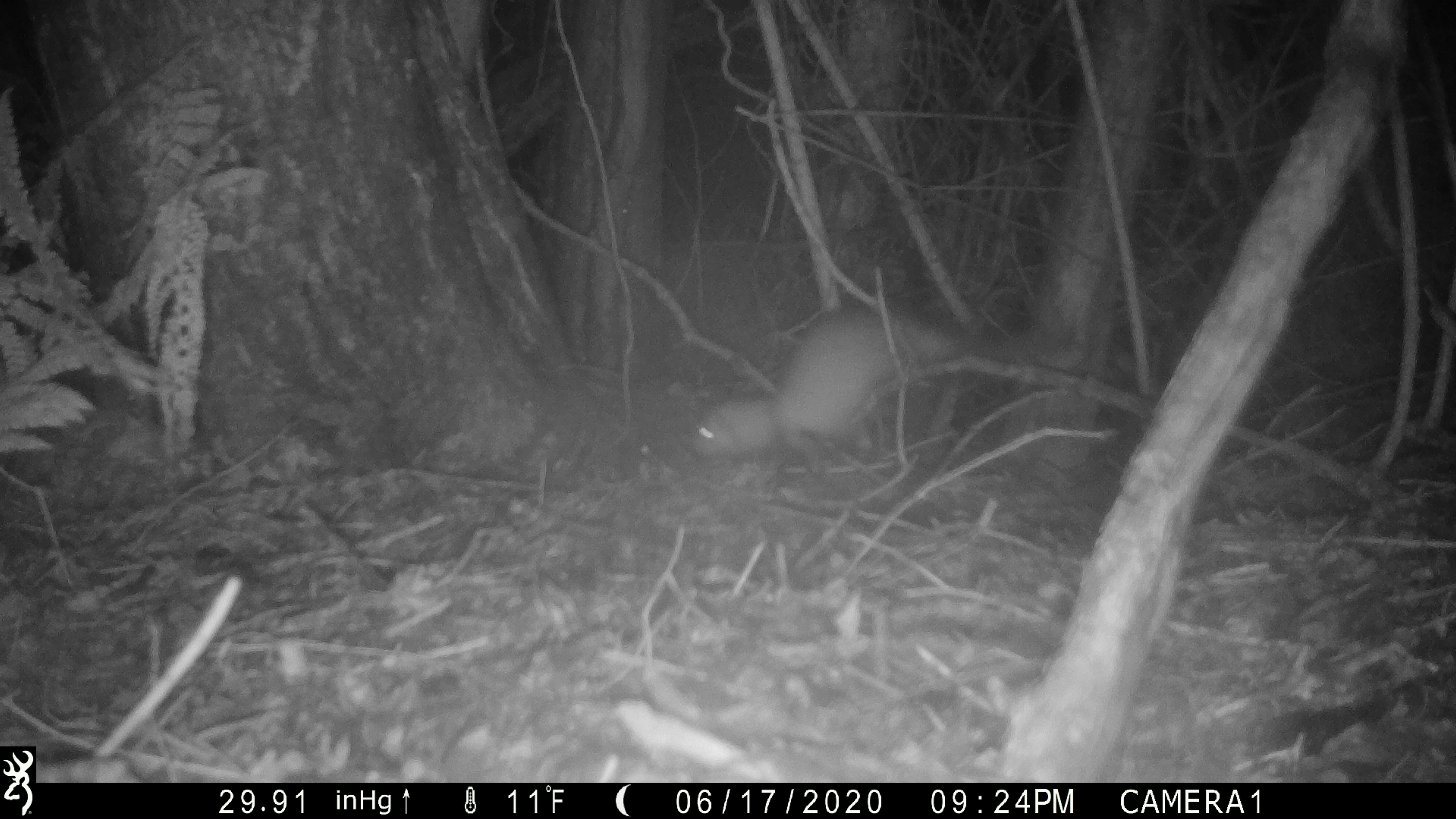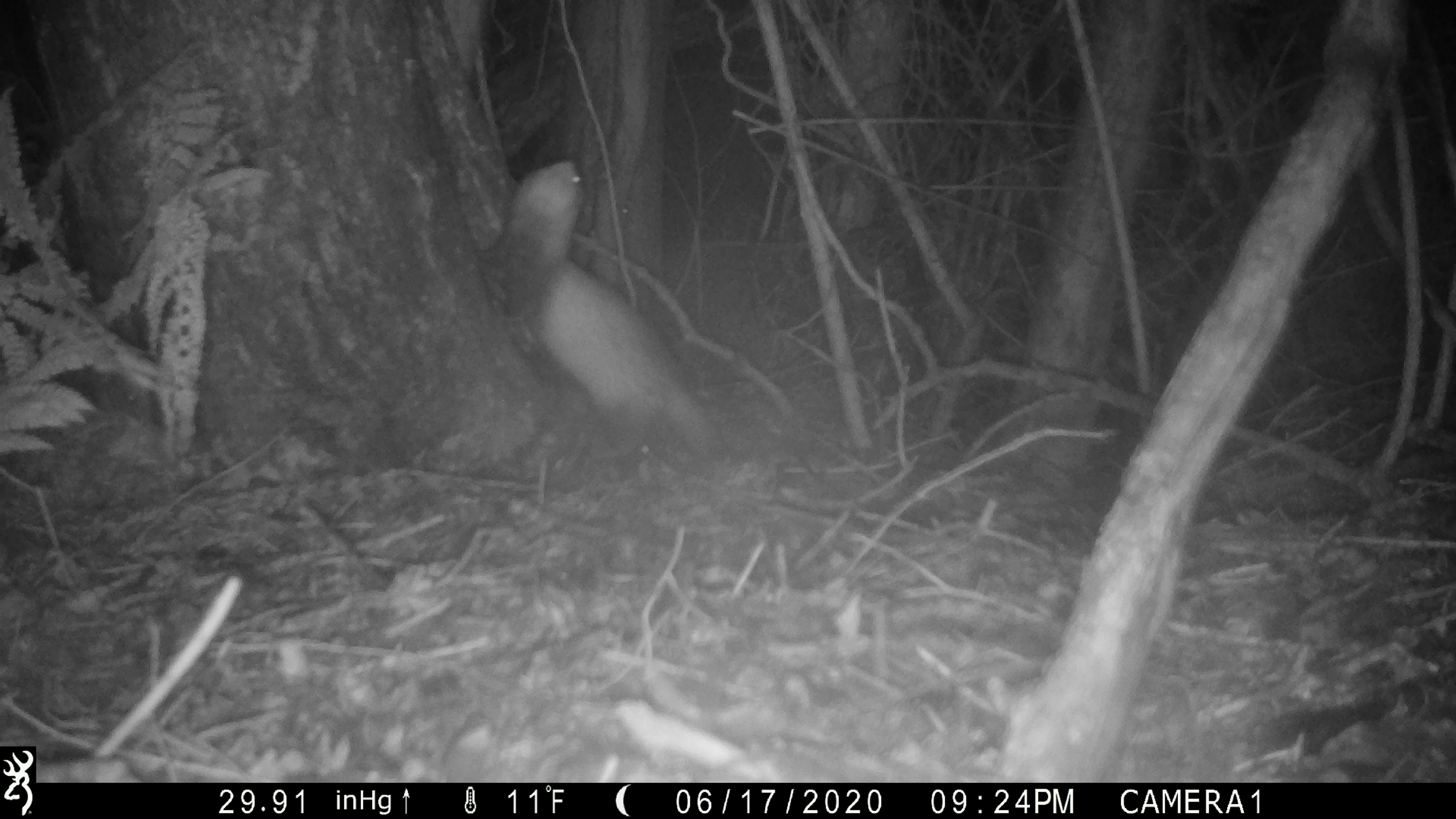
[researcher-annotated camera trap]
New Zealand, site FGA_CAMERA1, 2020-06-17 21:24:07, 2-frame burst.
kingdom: Animalia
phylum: Chordata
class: Mammalia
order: Carnivora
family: Mustelidae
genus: Mustela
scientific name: Mustela furo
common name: ferret